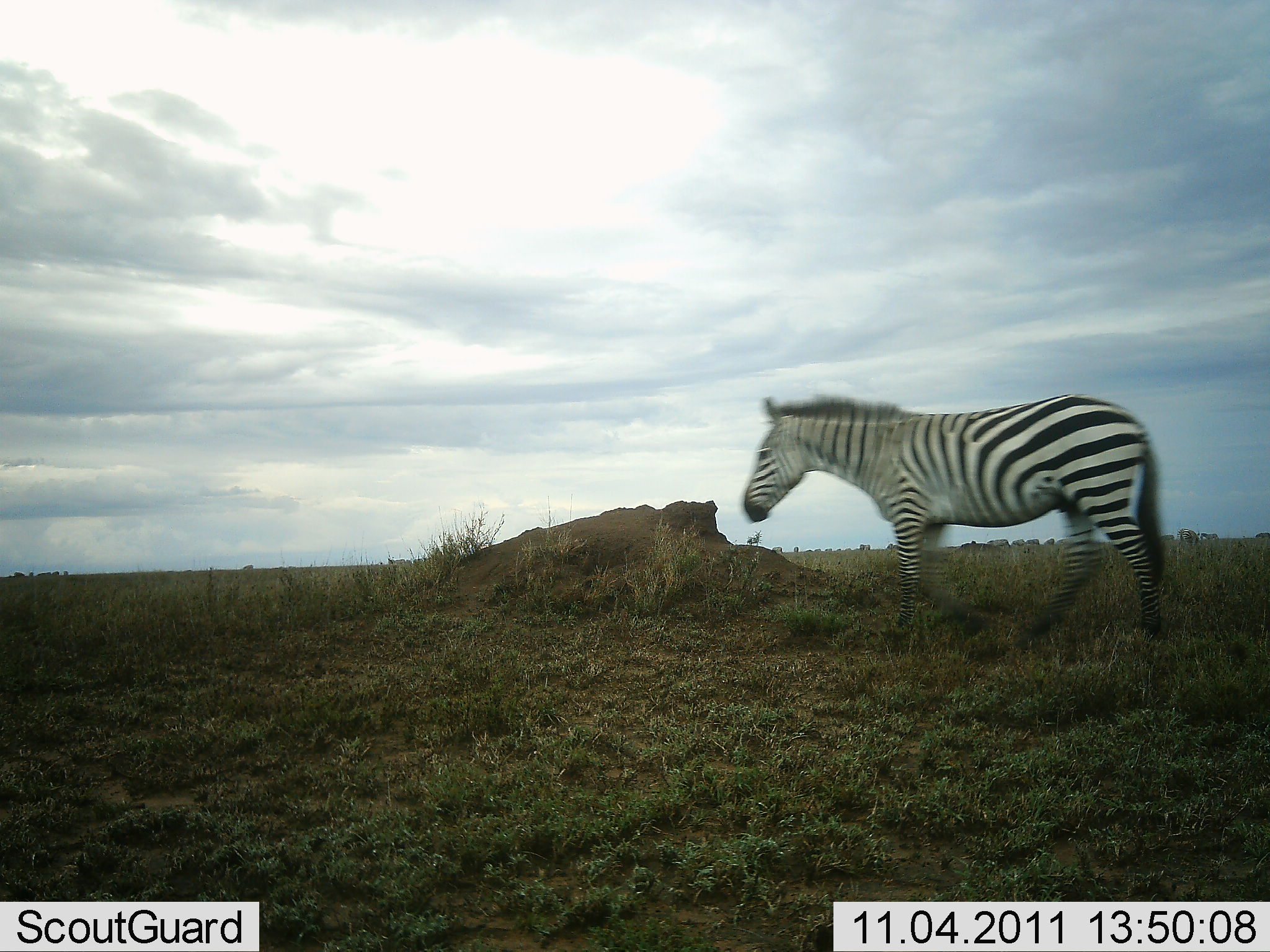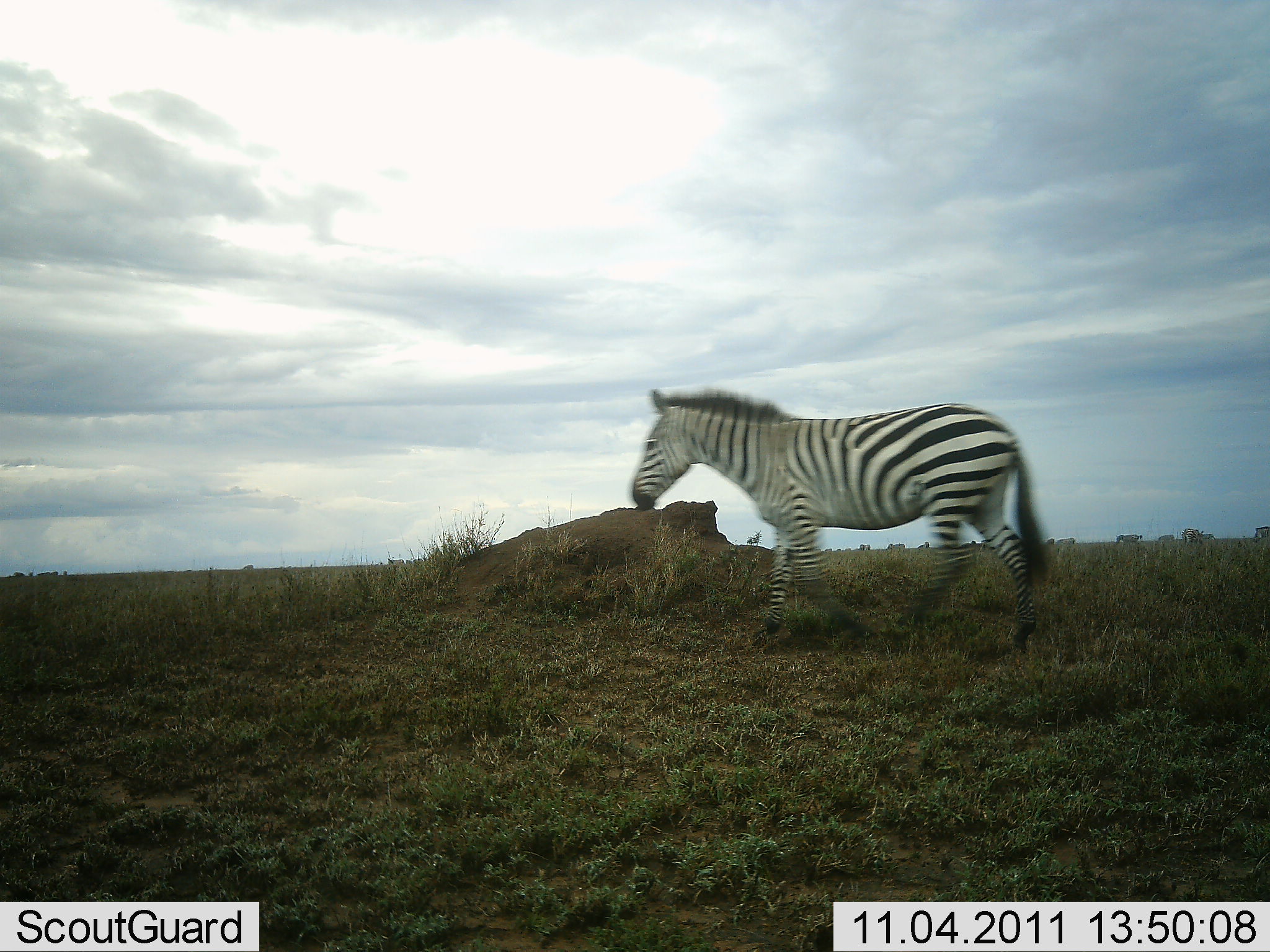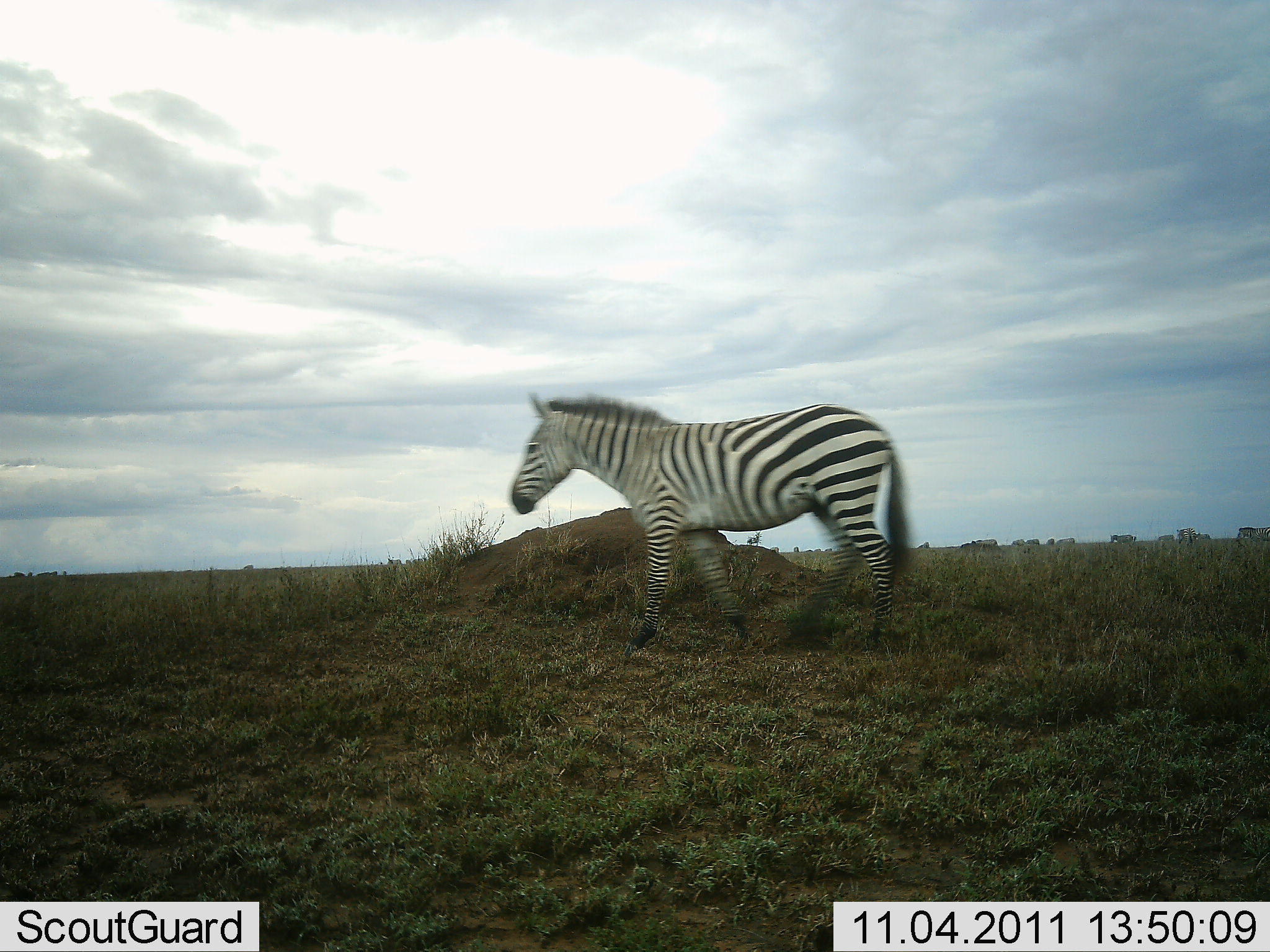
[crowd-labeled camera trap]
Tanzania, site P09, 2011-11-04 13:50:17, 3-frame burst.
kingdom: Animalia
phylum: Chordata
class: Mammalia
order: Perissodactyla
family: Equidae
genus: Equus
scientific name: Equus quagga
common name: plains zebra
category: zebra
Zebra (plains zebra) (Equus quagga), count 1. Behavior (volunteer vote fractions): standing 0%, resting 0%, moving 100%, interacting 0%. Young present (vote fraction): 0%. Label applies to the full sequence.